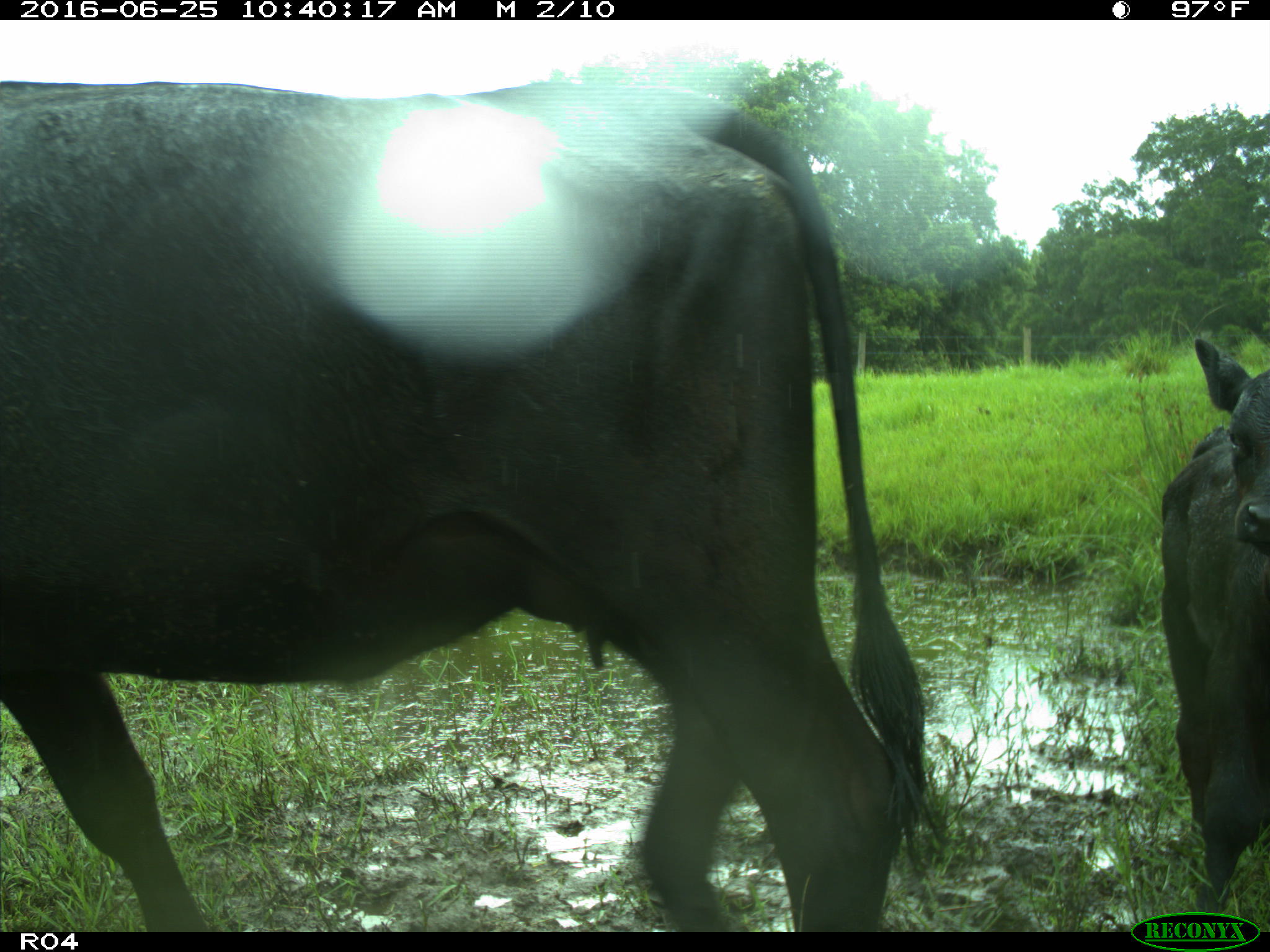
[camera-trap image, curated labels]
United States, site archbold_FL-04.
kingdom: Animalia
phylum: Chordata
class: Mammalia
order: Artiodactyla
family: Bovidae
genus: Bos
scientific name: Bos taurus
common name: domestic cow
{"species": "Bos taurus (domestic cow)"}